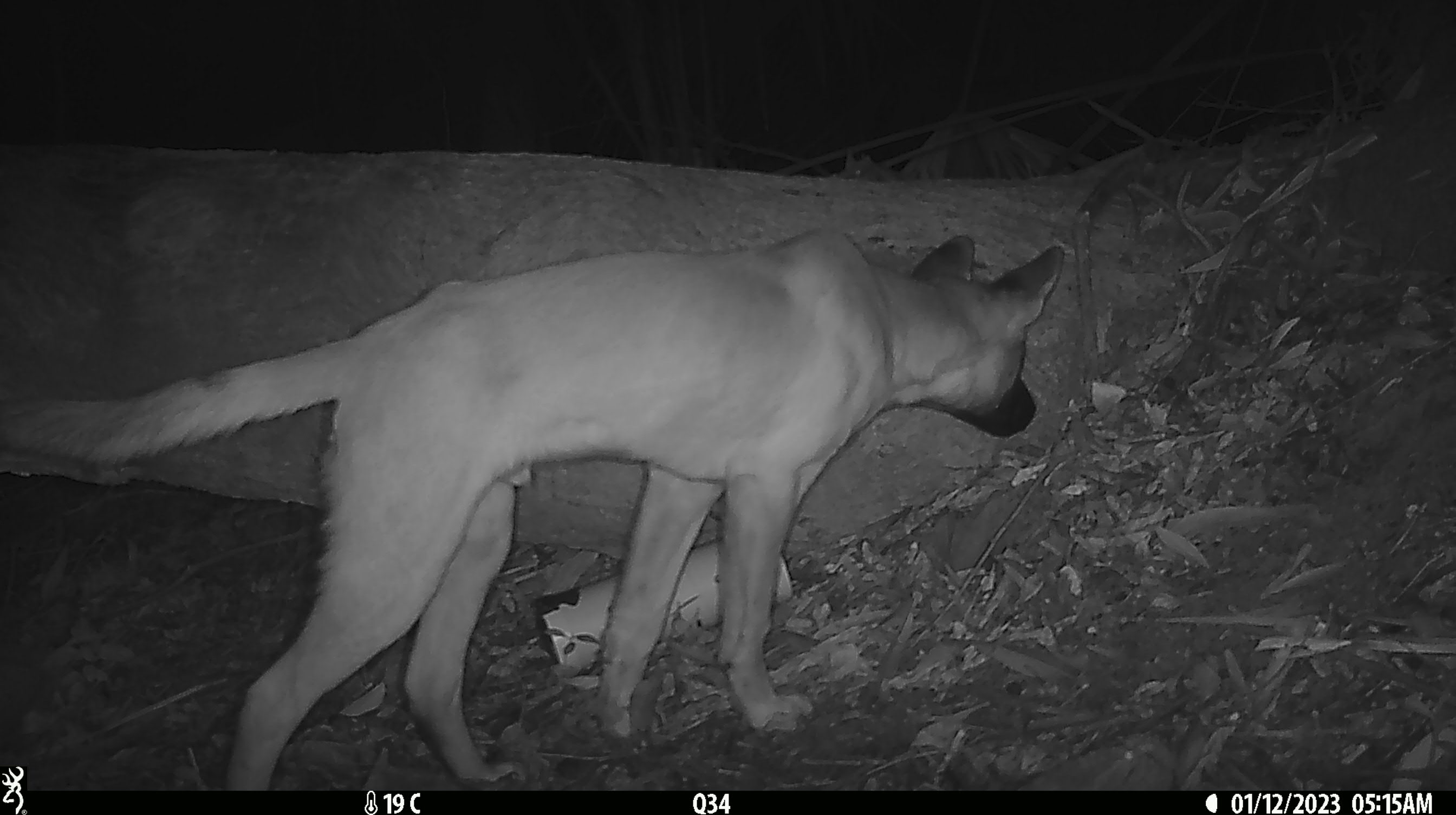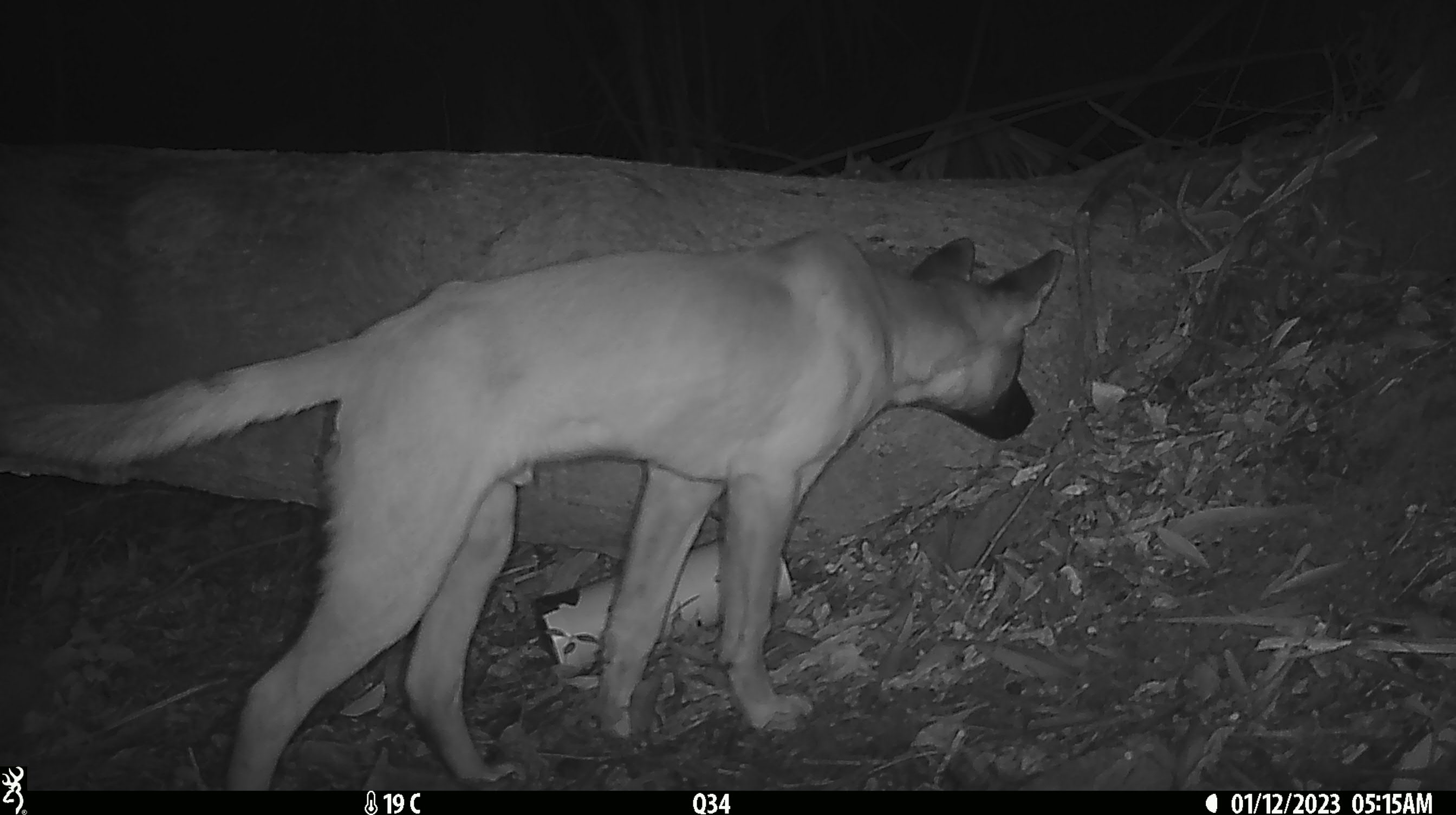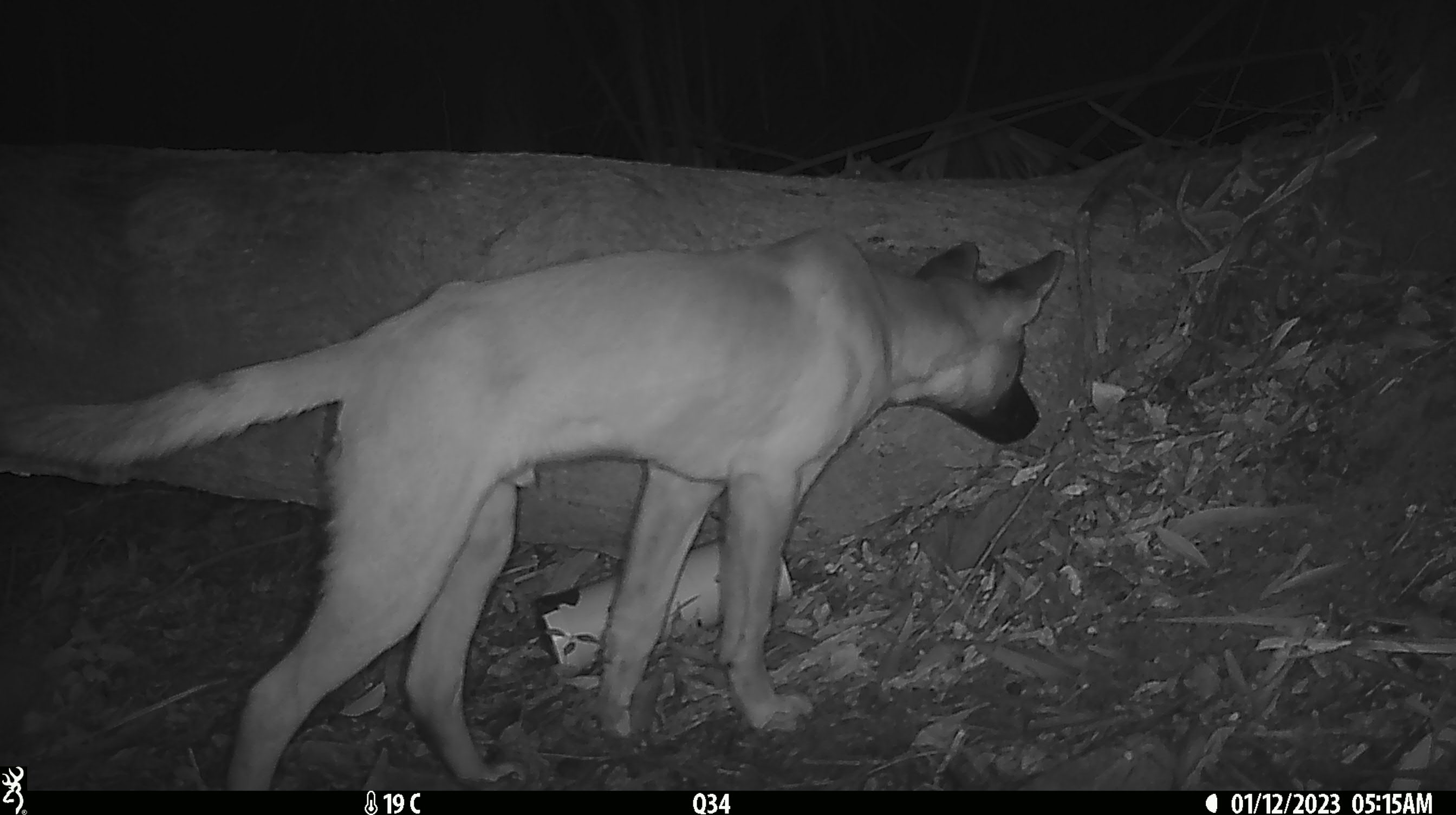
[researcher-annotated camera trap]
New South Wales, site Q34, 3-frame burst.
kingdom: Animalia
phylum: Chordata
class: Mammalia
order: Carnivora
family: Canidae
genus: Canis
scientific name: Canis familiaris dingo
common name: dingo